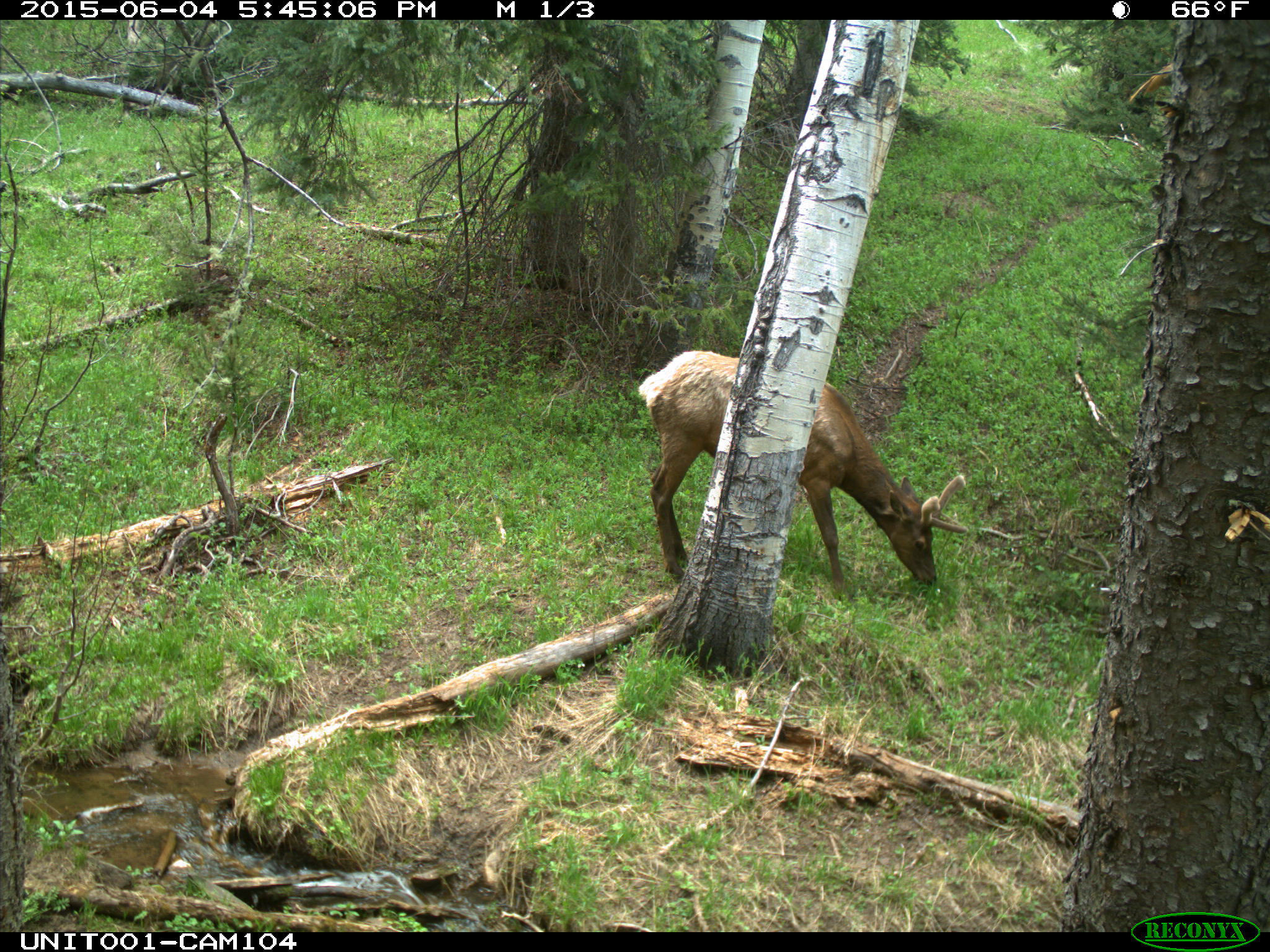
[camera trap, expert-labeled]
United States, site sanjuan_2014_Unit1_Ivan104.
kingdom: Animalia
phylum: Chordata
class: Mammalia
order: Artiodactyla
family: Cervidae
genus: Cervus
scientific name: Cervus elaphus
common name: red deer